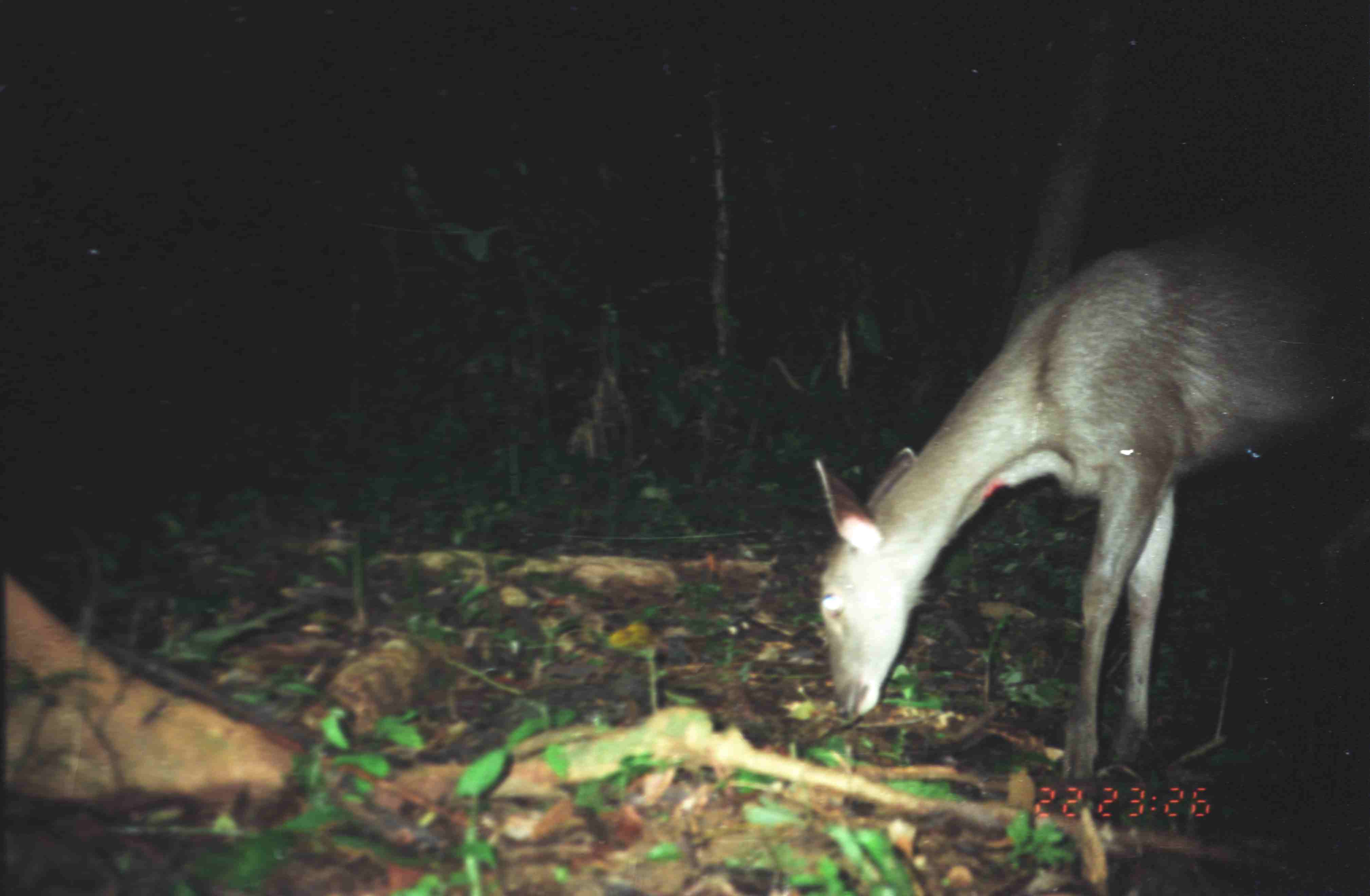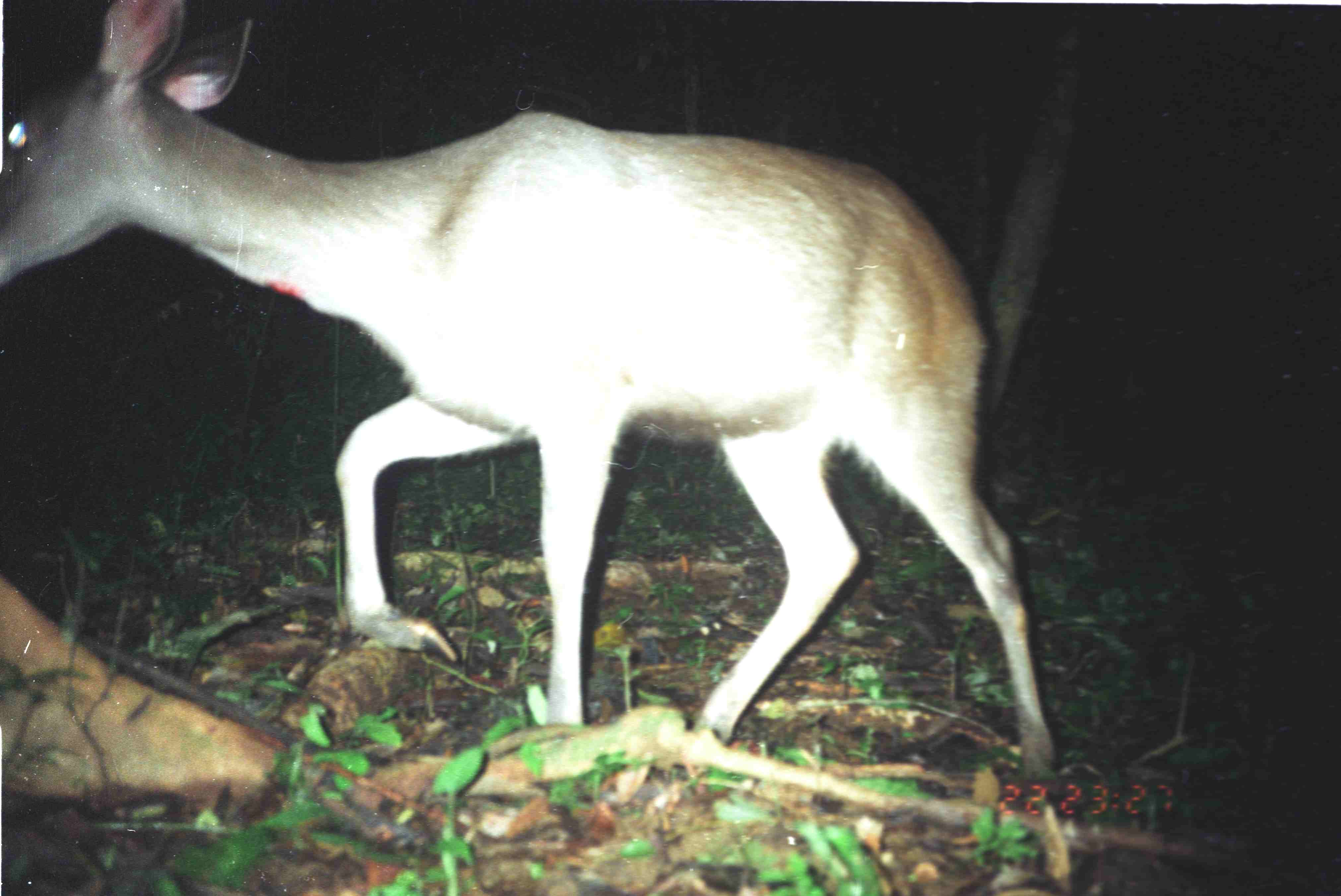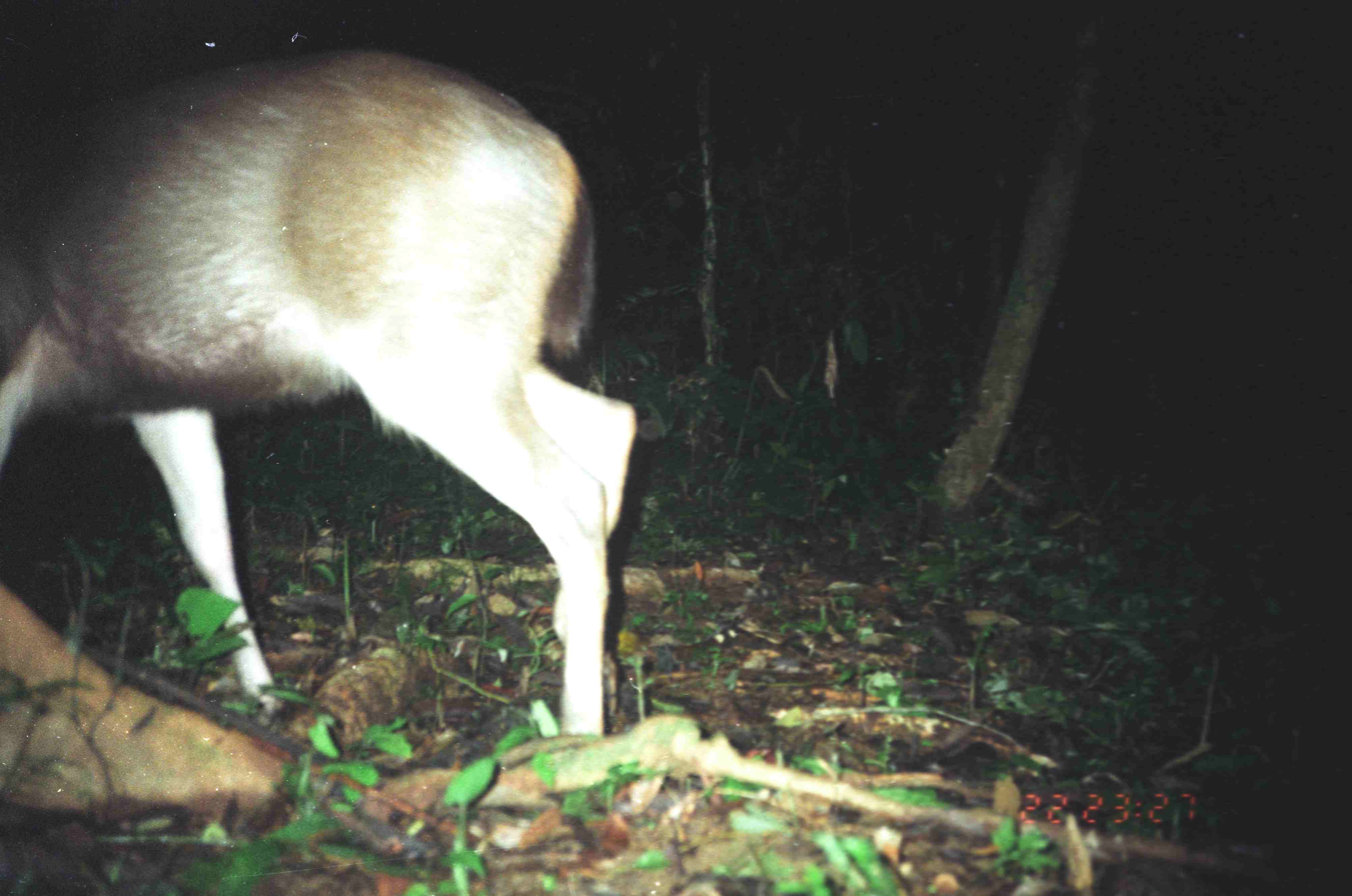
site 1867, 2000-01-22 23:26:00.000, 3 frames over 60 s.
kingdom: Animalia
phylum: Chordata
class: Mammalia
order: Artiodactyla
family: Cervidae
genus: Rusa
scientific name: Rusa unicolor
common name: sambar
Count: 1.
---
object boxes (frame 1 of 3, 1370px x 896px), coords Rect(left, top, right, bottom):
rusa unicolor: Rect(813, 199, 1369, 785)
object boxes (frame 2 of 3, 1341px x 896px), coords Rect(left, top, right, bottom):
rusa unicolor: Rect(3, 0, 1056, 784)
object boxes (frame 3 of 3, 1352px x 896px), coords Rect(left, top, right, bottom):
rusa unicolor: Rect(1, 45, 641, 738)